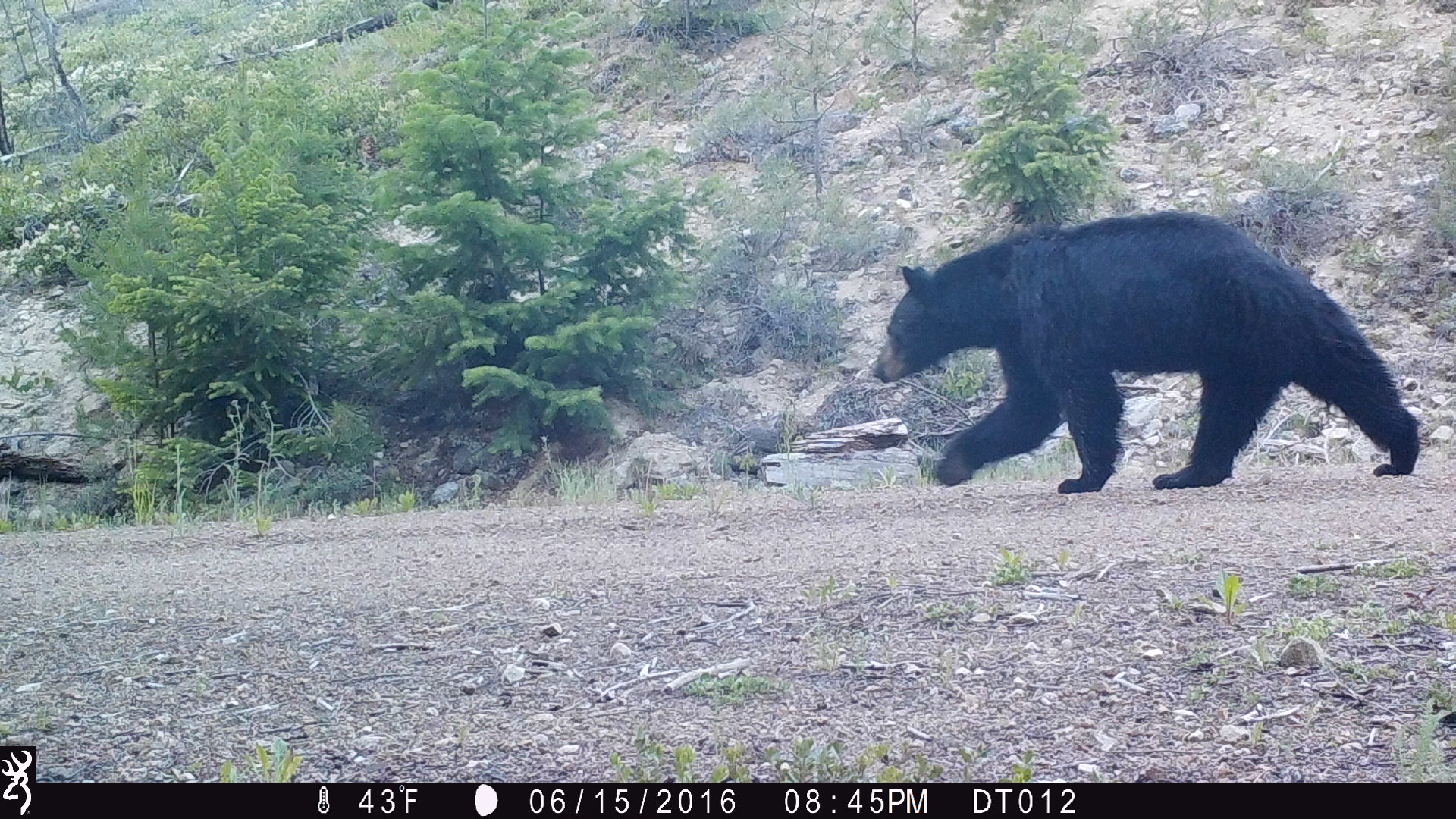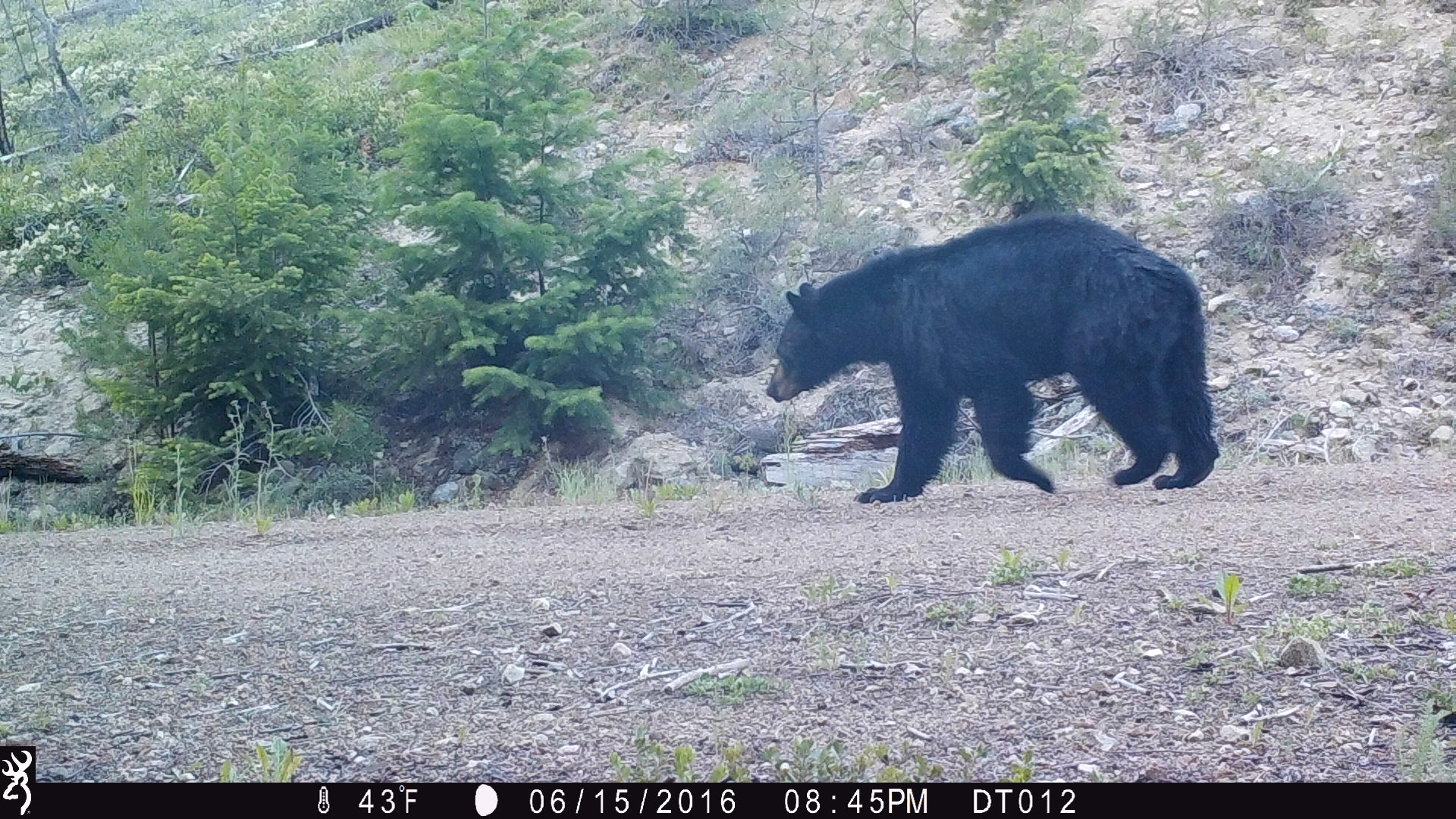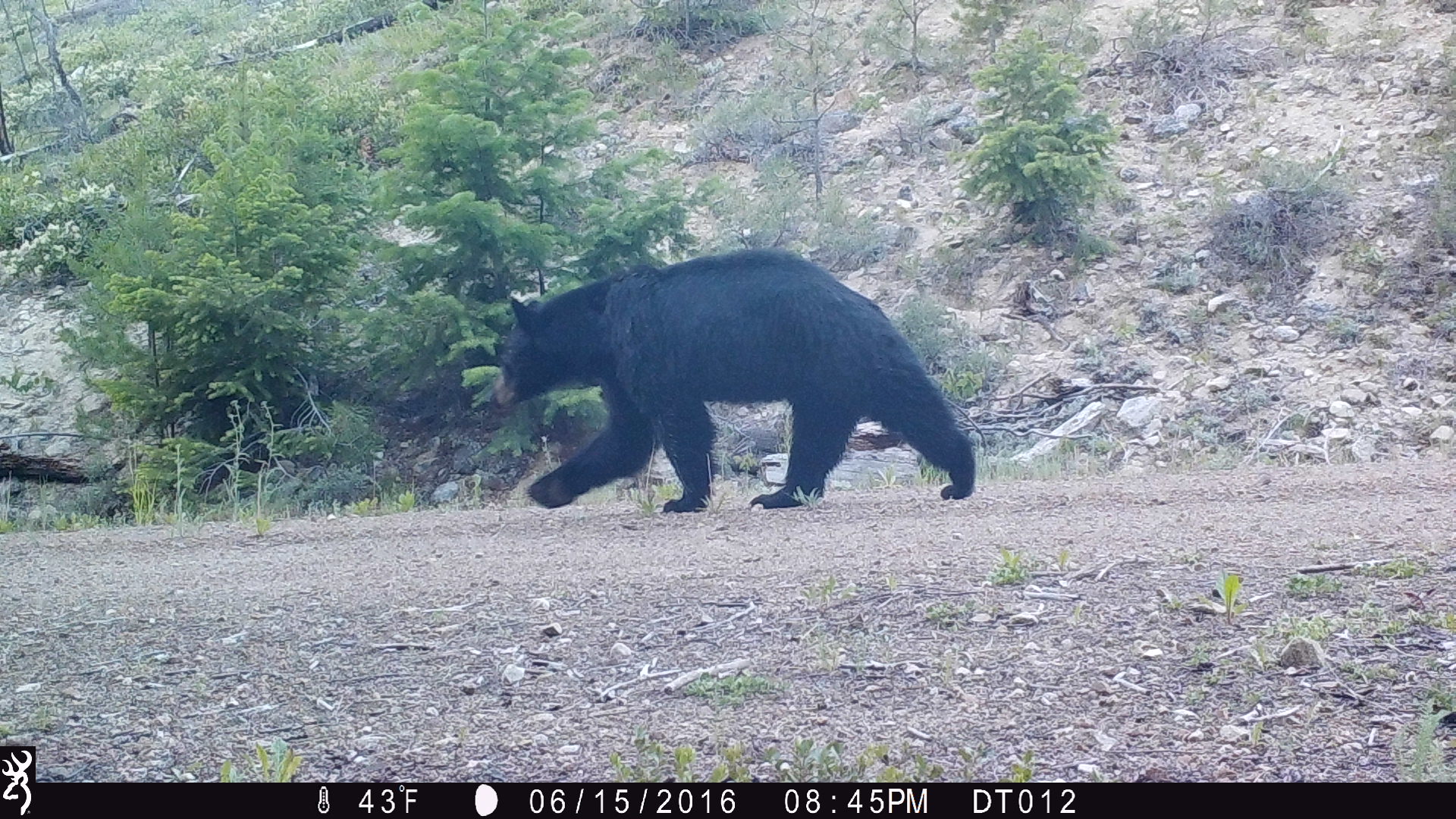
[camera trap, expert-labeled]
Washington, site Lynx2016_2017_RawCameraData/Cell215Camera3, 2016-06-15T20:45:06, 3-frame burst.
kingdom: Animalia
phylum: Chordata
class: Mammalia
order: Carnivora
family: Ursidae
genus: Ursus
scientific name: Ursus americanus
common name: american black bear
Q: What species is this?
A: Ursus americanus (american black bear).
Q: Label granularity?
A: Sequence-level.